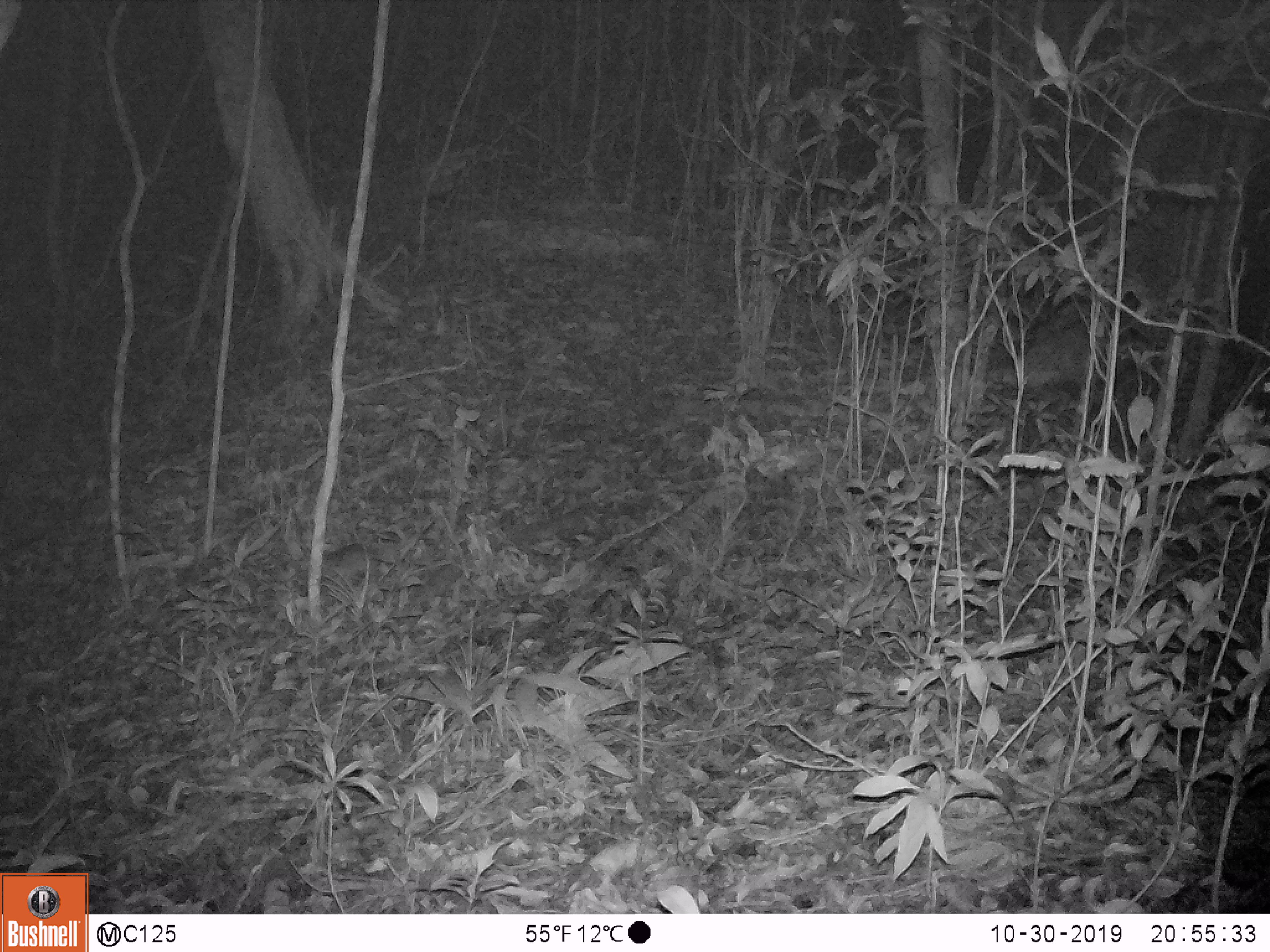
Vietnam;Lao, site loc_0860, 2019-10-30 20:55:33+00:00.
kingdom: Animalia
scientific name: Animalia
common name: animal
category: unidentified small animal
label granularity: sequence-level